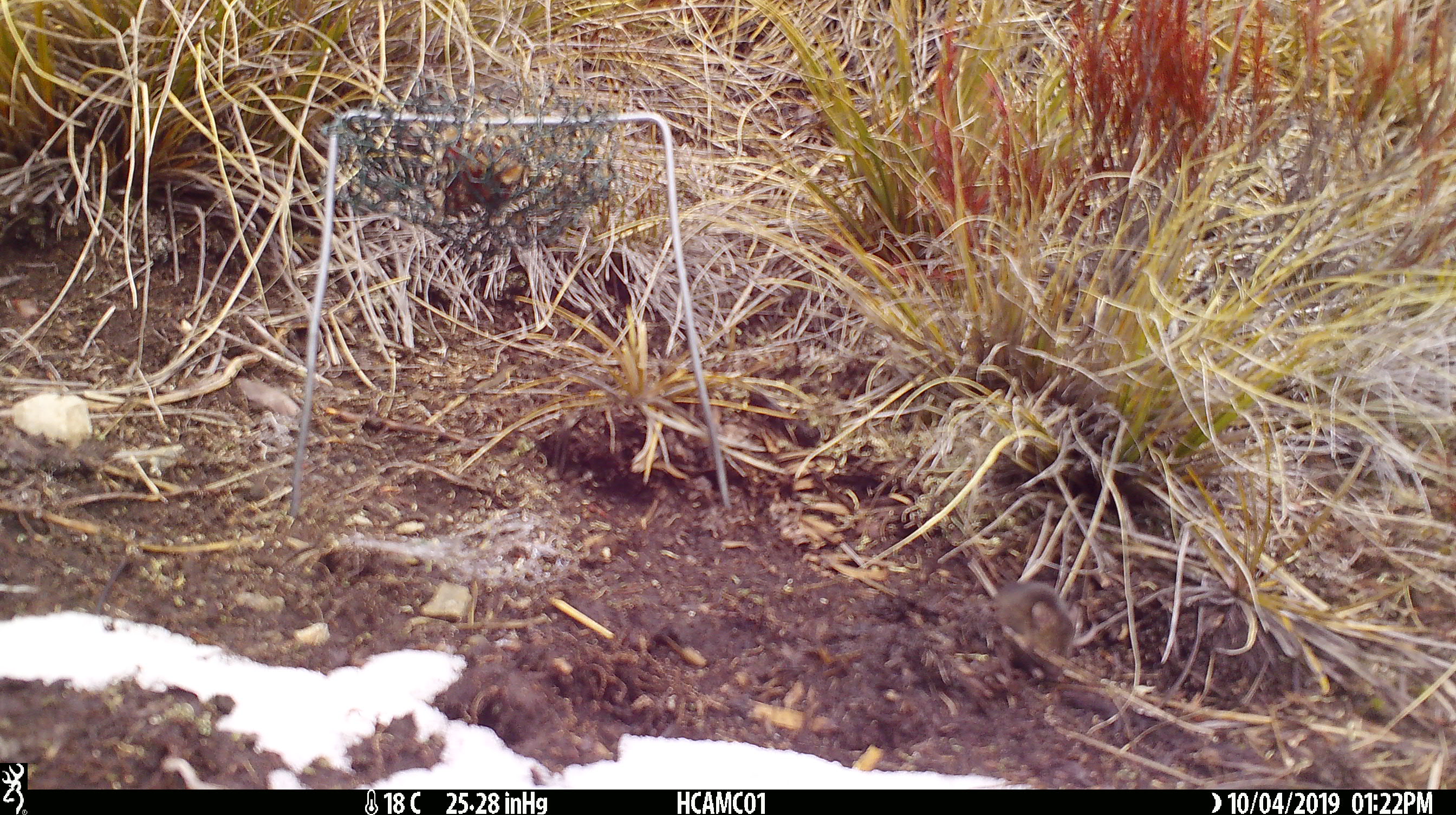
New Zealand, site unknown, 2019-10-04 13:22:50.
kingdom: Animalia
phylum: Chordata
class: Mammalia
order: Rodentia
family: Muridae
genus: Mus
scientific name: Mus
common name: mouse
Mouse (Mus).